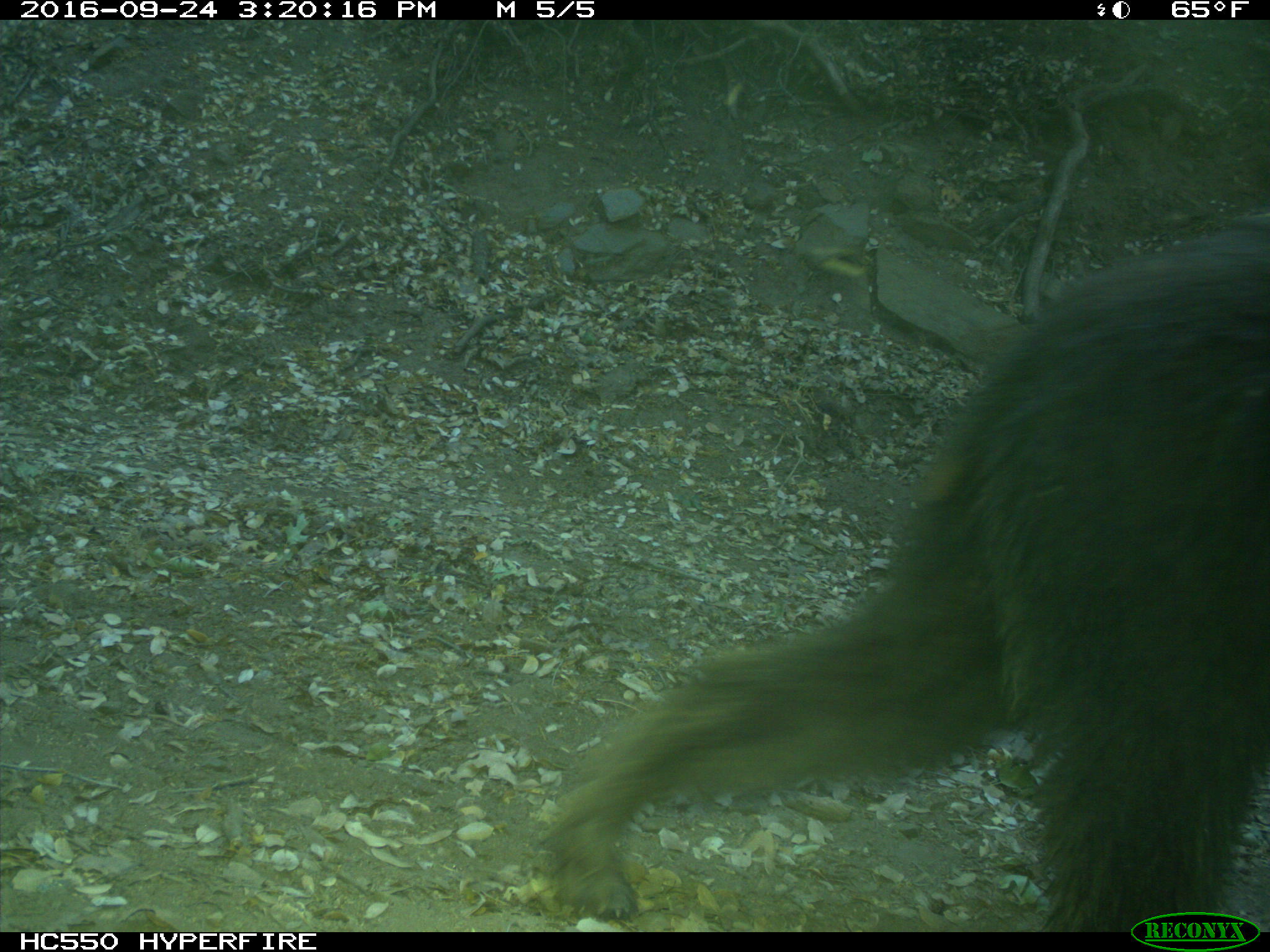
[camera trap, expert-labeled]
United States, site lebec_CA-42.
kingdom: Animalia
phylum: Chordata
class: Mammalia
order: Carnivora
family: Ursidae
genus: Ursus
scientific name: Ursus americanus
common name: american black bear